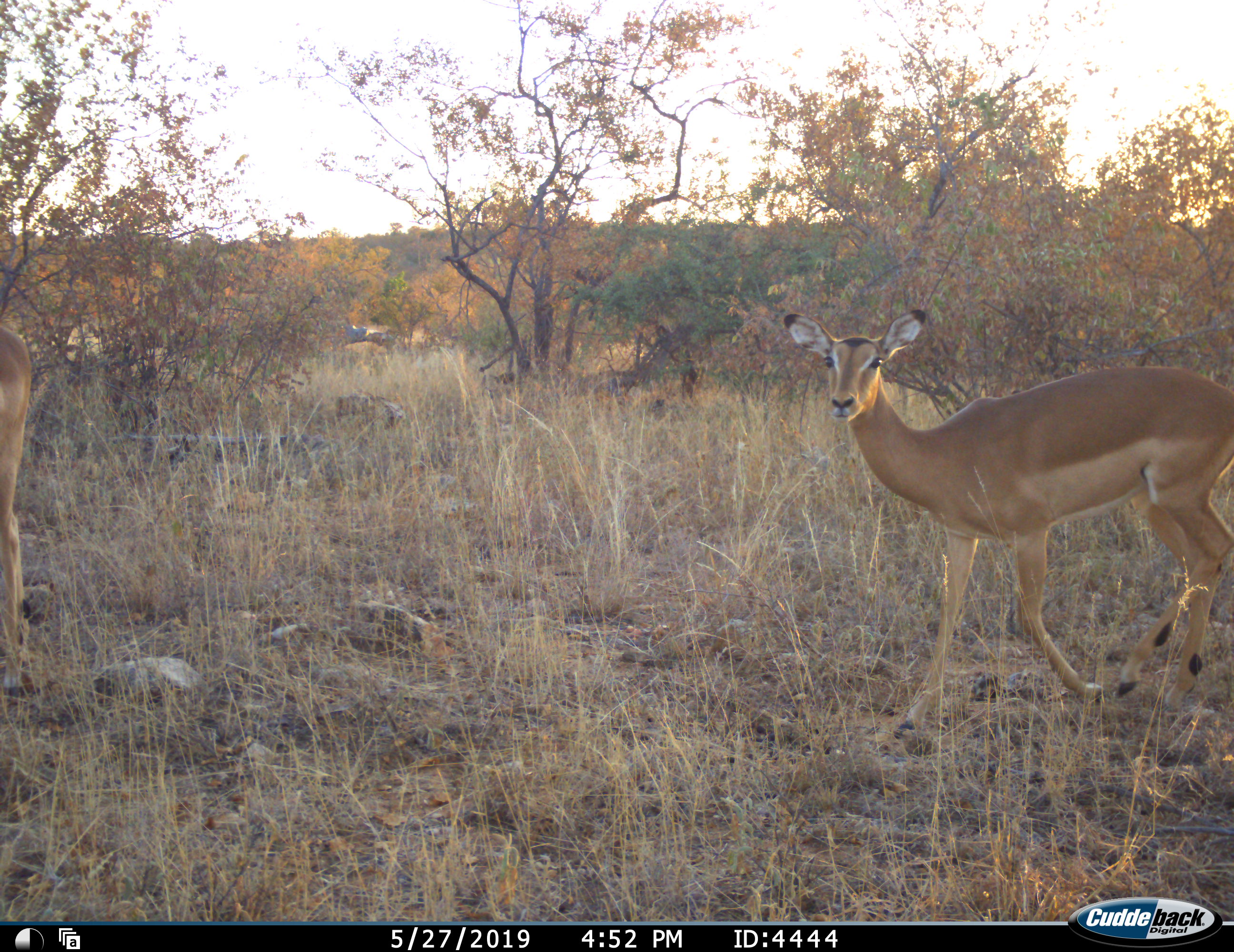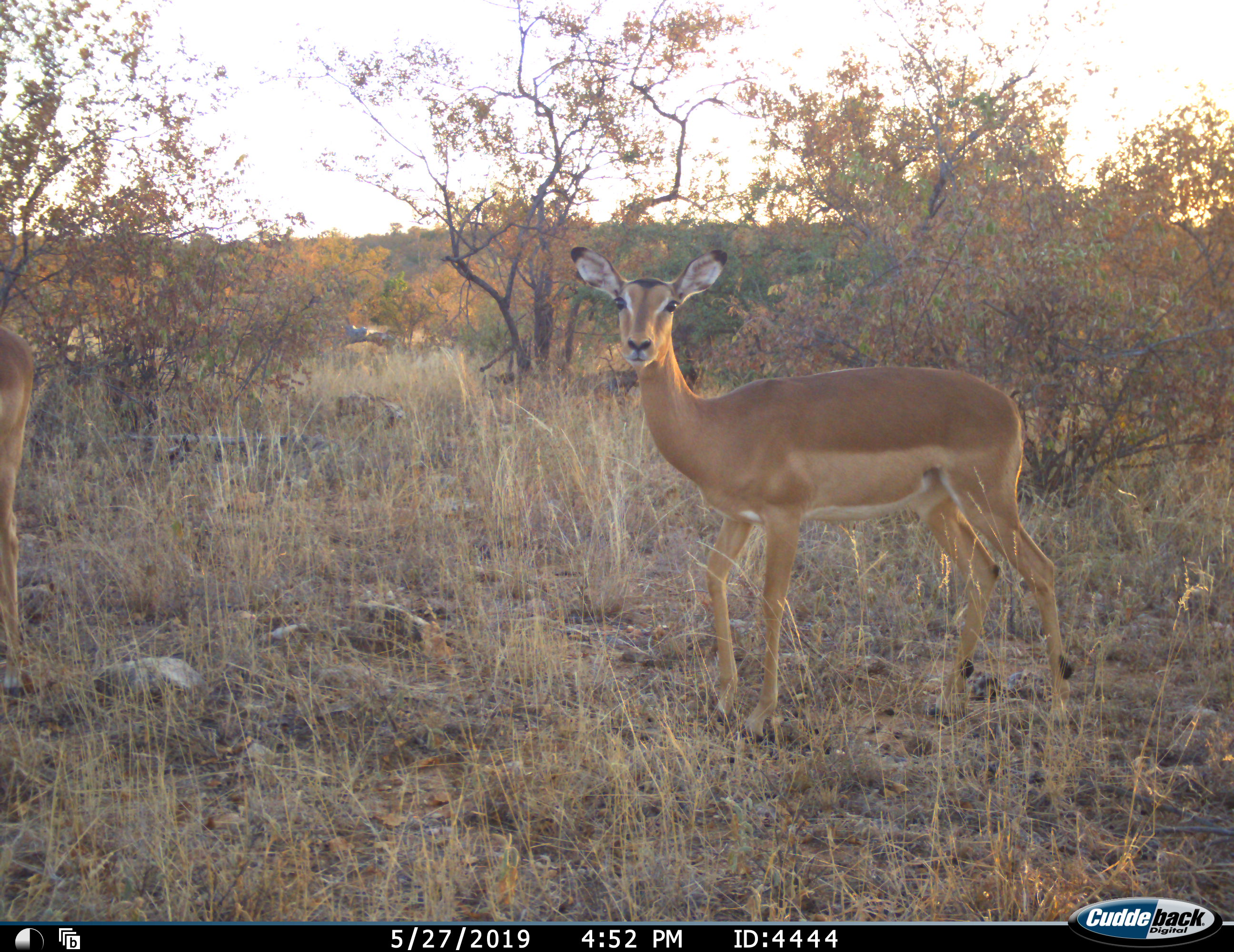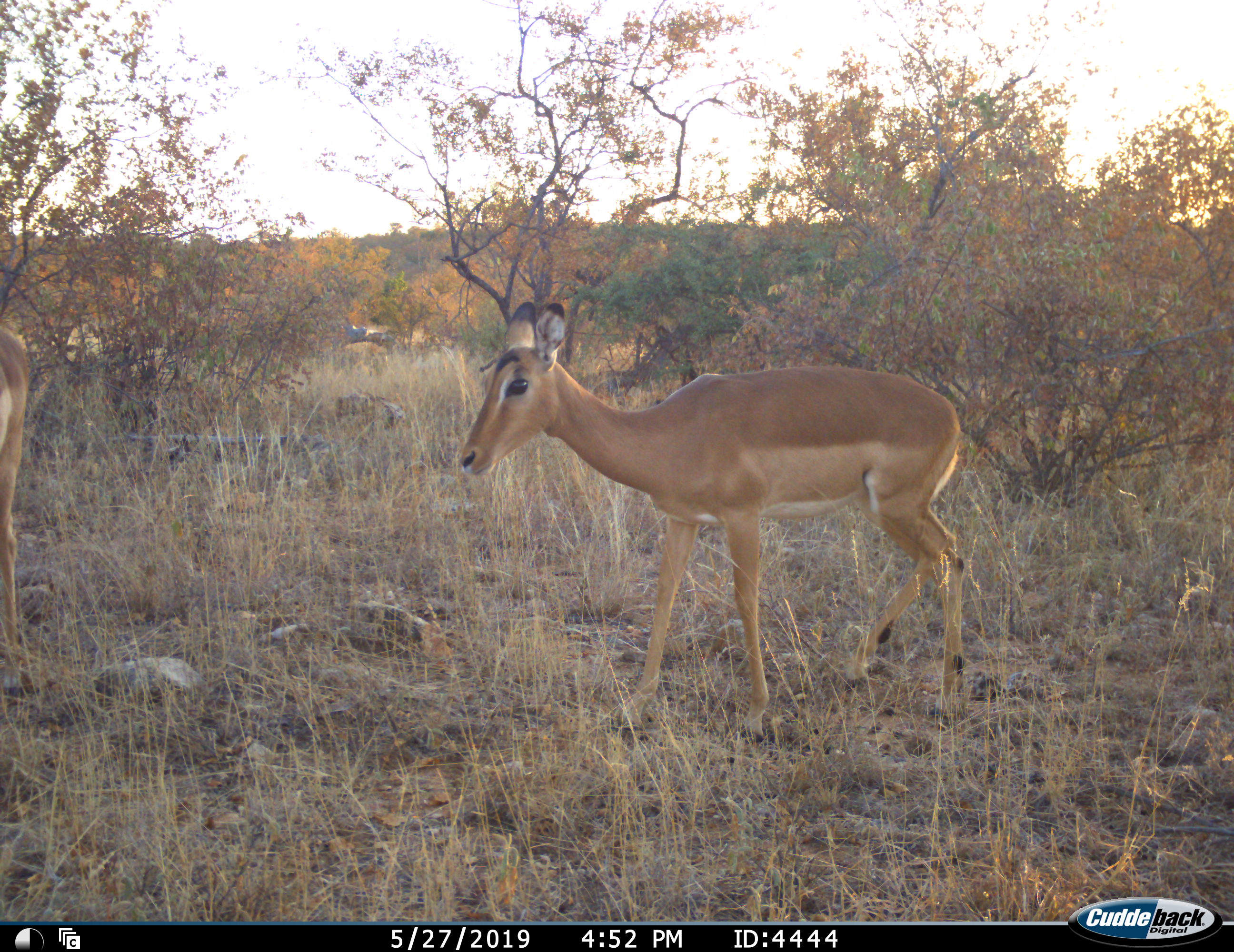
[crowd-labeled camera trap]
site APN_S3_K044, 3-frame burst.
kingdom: Animalia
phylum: Chordata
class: Mammalia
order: Artiodactyla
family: Bovidae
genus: Aepyceros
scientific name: Aepyceros melampus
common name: impala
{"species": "impala (Aepyceros melampus)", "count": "2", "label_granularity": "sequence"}